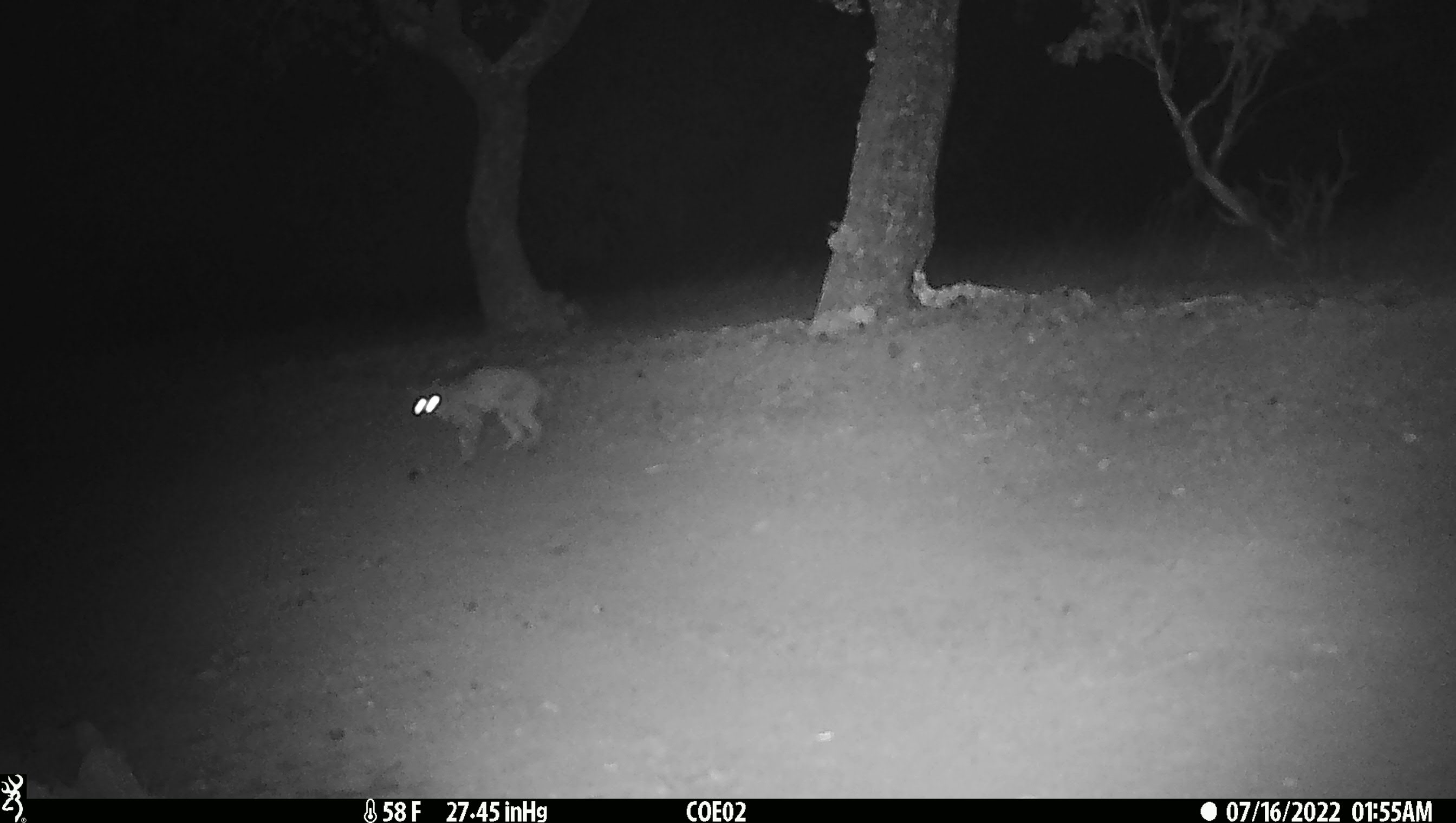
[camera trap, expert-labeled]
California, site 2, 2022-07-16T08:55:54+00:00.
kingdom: Animalia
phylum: Chordata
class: Mammalia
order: Carnivora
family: Felidae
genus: Lynx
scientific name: Lynx rufus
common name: bobcat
Bobcat (Lynx rufus).